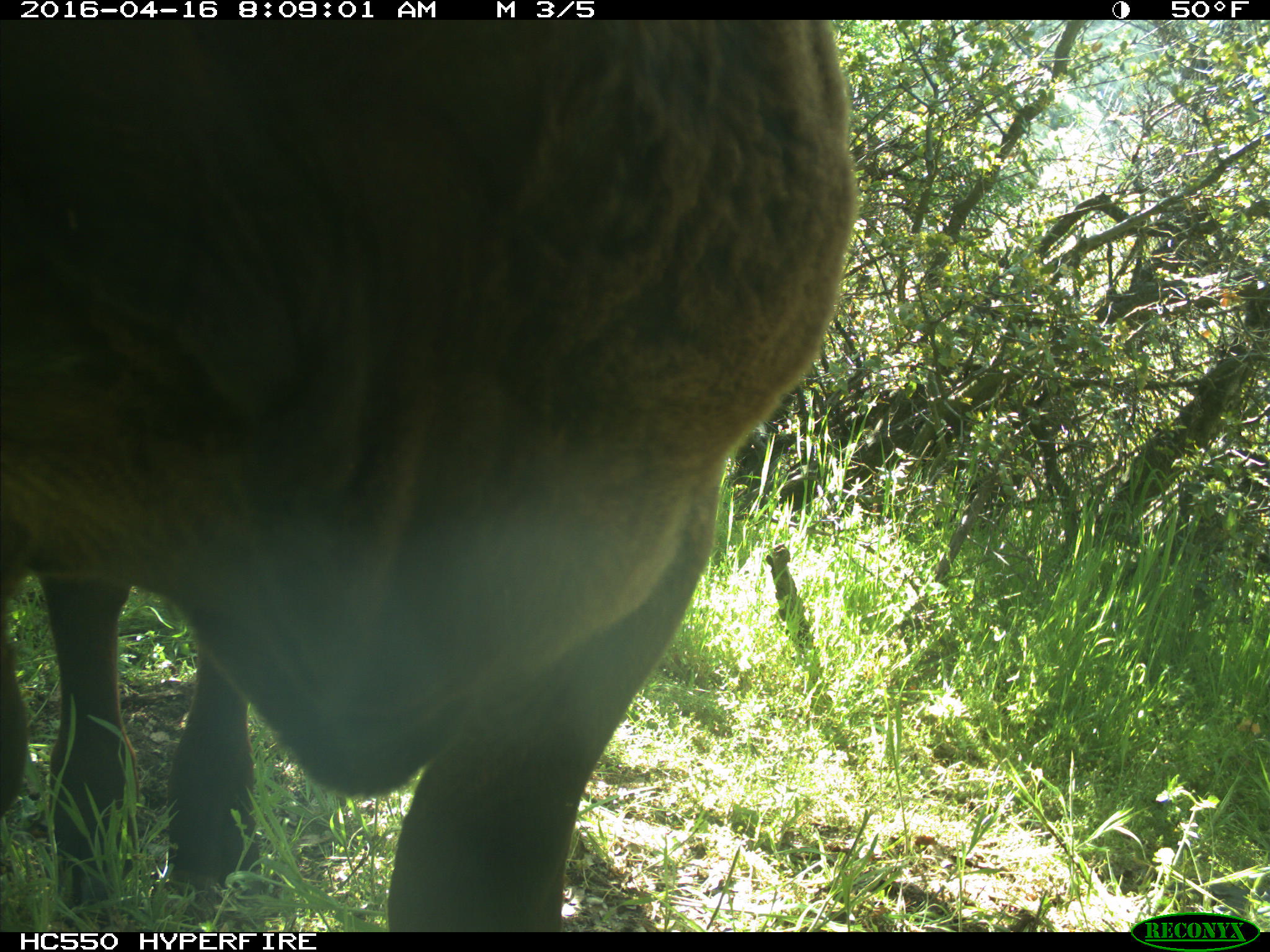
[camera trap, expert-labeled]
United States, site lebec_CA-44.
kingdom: Animalia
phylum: Chordata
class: Mammalia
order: Artiodactyla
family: Bovidae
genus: Bos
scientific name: Bos taurus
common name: domestic cow